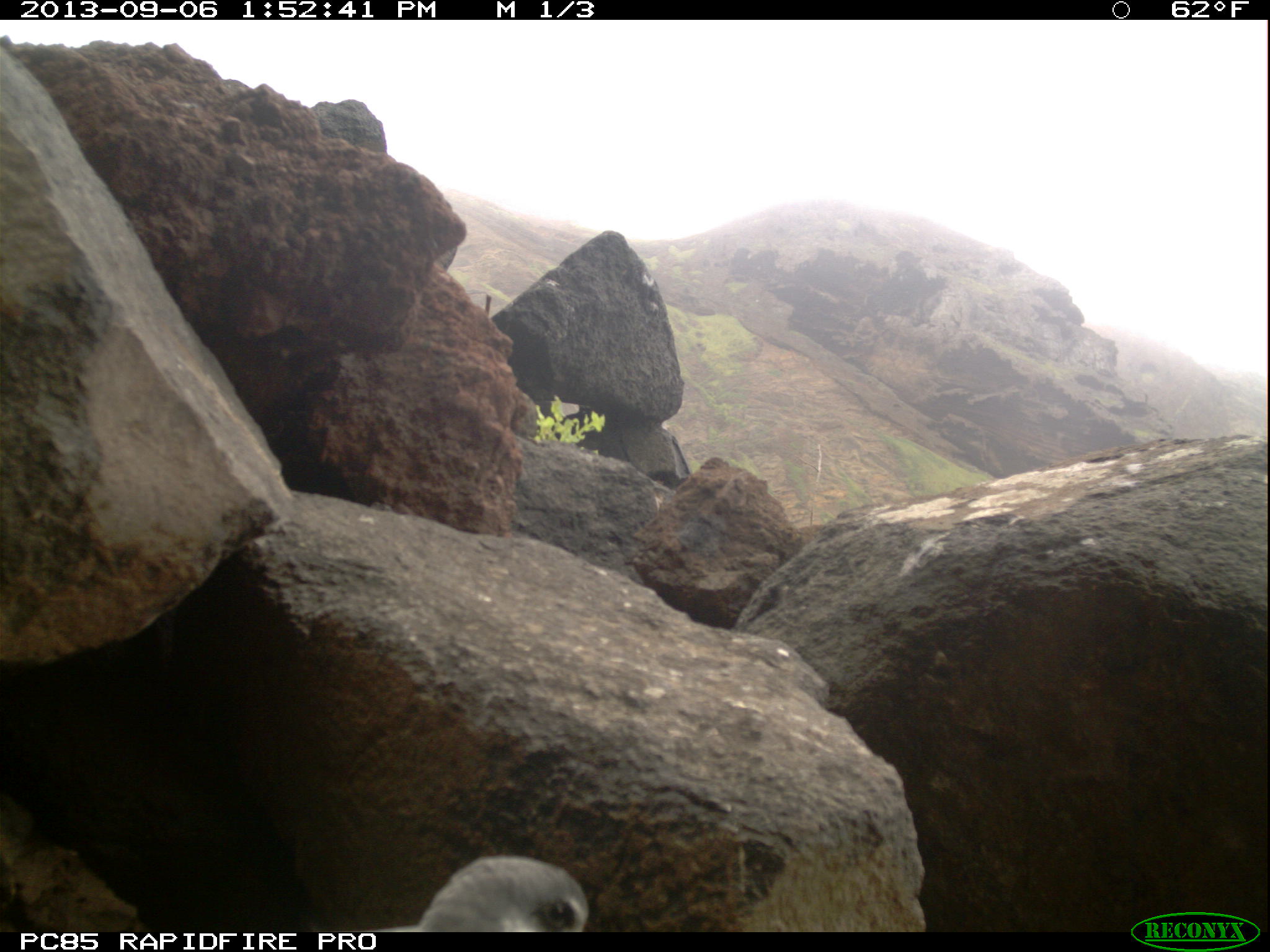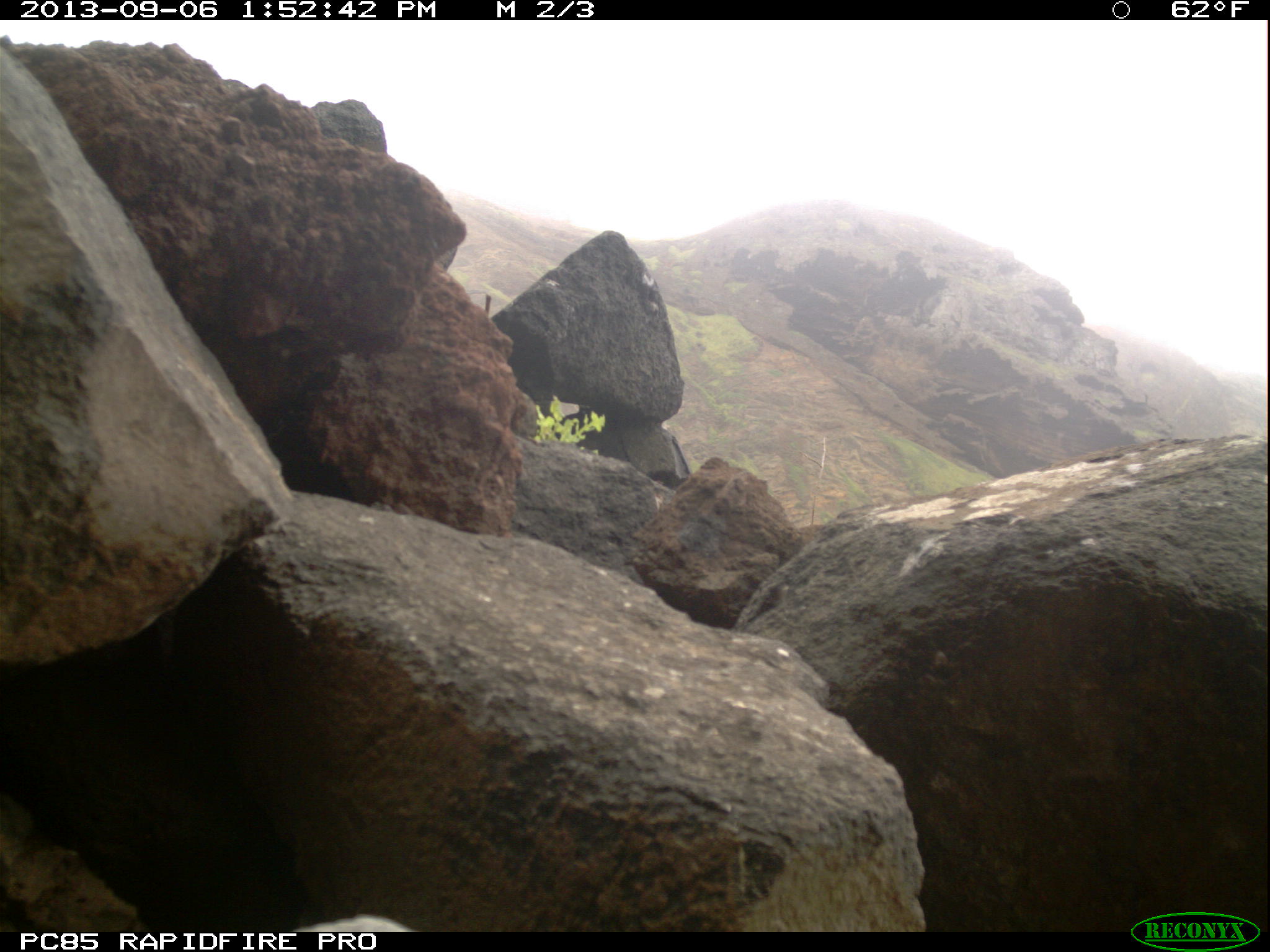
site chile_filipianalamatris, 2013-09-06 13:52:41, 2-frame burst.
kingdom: Animalia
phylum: Chordata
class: Aves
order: Procellariiformes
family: Procellariidae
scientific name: Procellariidae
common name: petrel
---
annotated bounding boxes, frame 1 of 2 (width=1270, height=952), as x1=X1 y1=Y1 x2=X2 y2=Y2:
petrel: x1=402 y1=853 x2=589 y2=932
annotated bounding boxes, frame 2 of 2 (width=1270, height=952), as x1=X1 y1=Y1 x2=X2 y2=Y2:
petrel: x1=289 y1=912 x2=407 y2=935